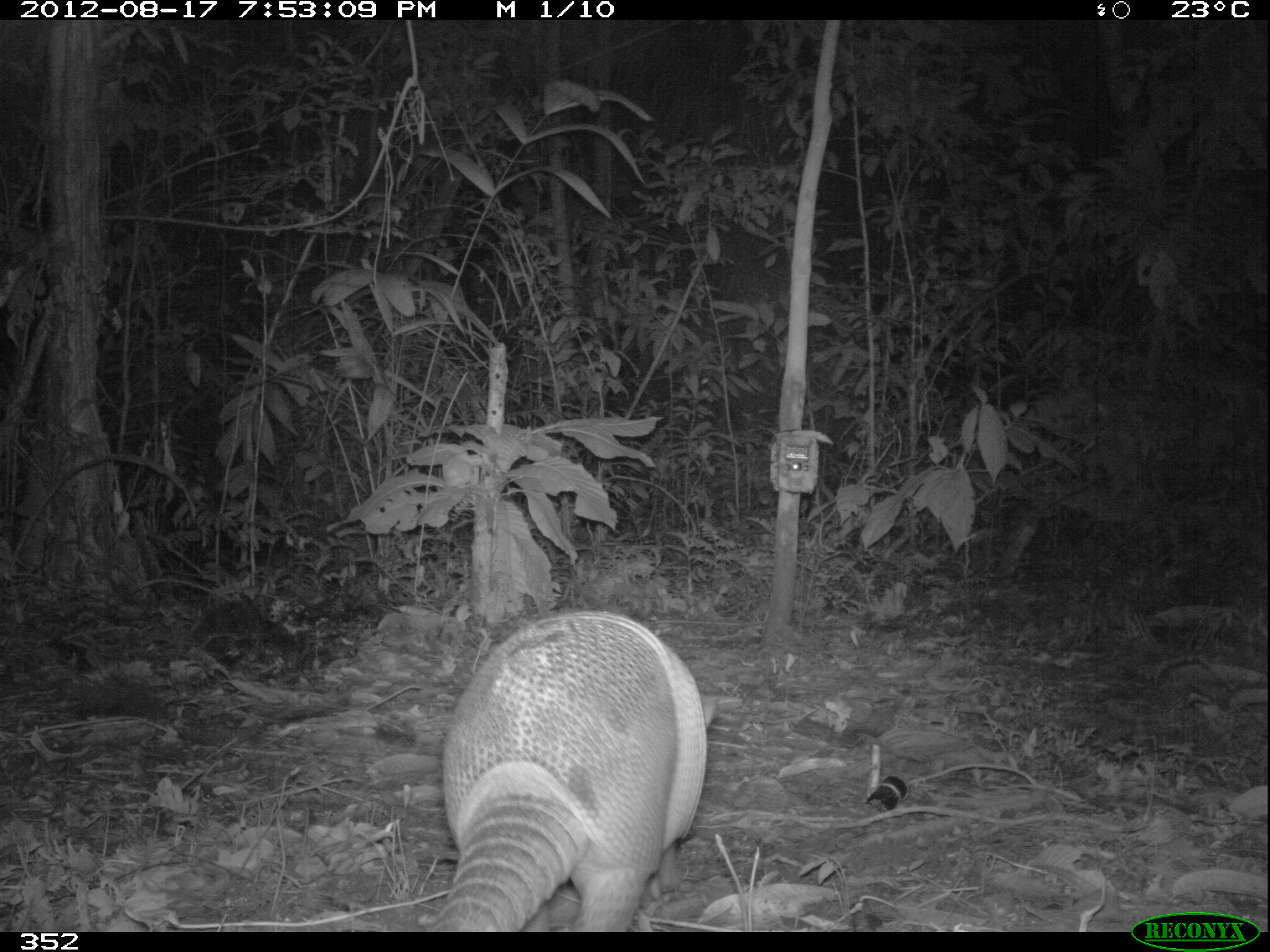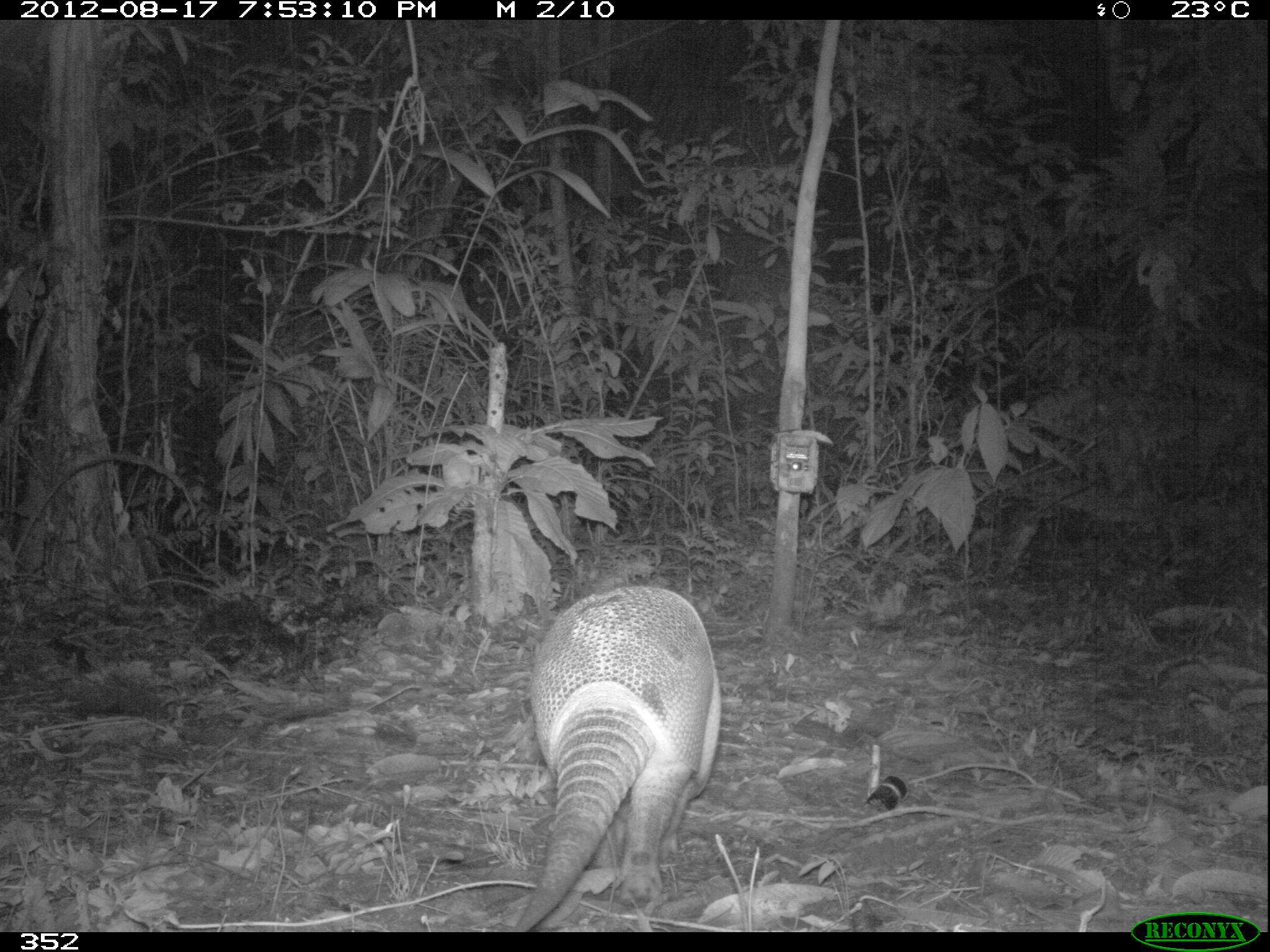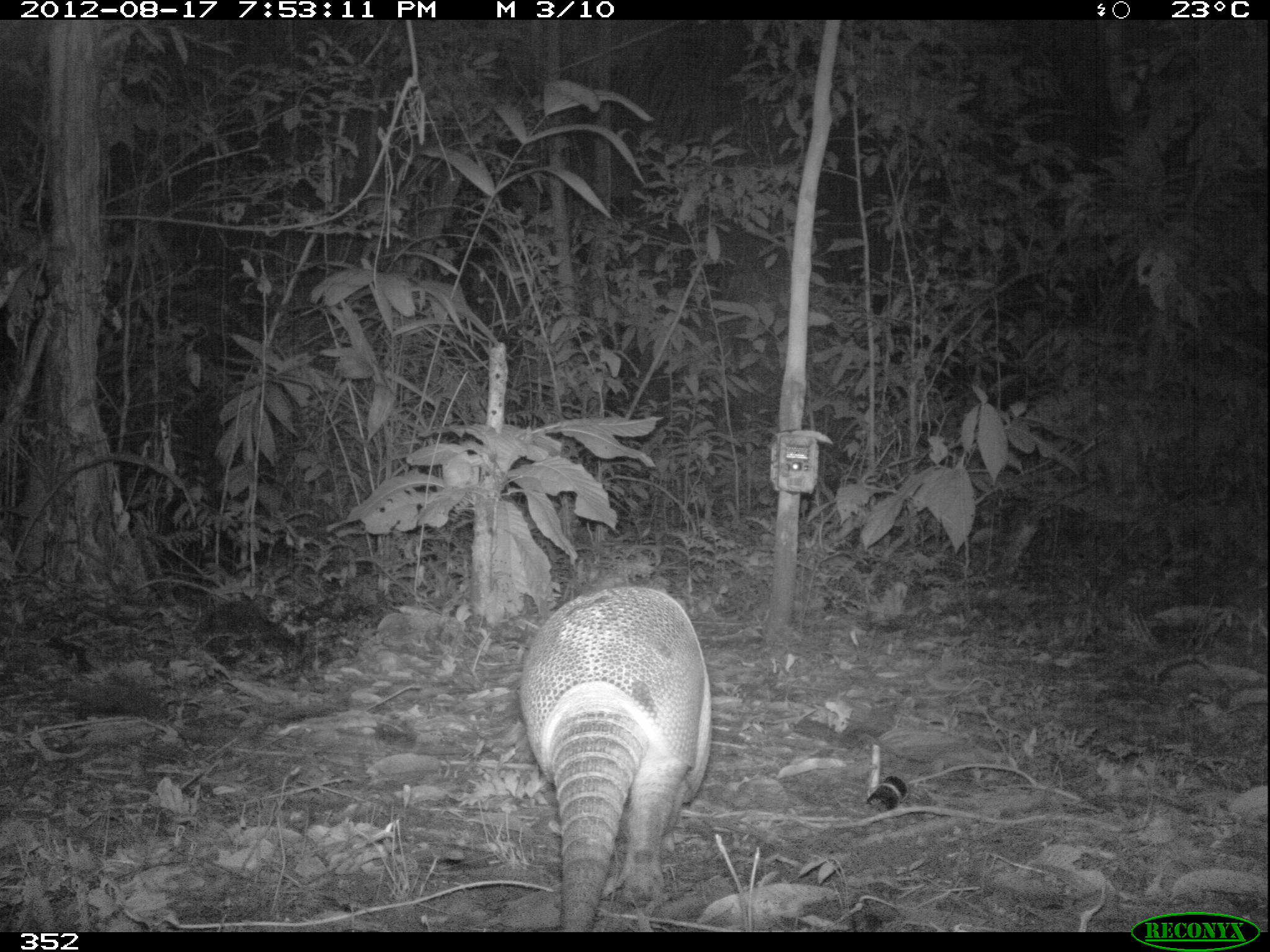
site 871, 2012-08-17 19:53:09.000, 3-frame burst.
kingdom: Animalia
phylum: Chordata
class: Mammalia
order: Cingulata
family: Dasypodidae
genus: Dasypus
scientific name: Dasypus novemcinctus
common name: nine-banded armadillo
Dasypus novemcinctus (nine-banded armadillo).